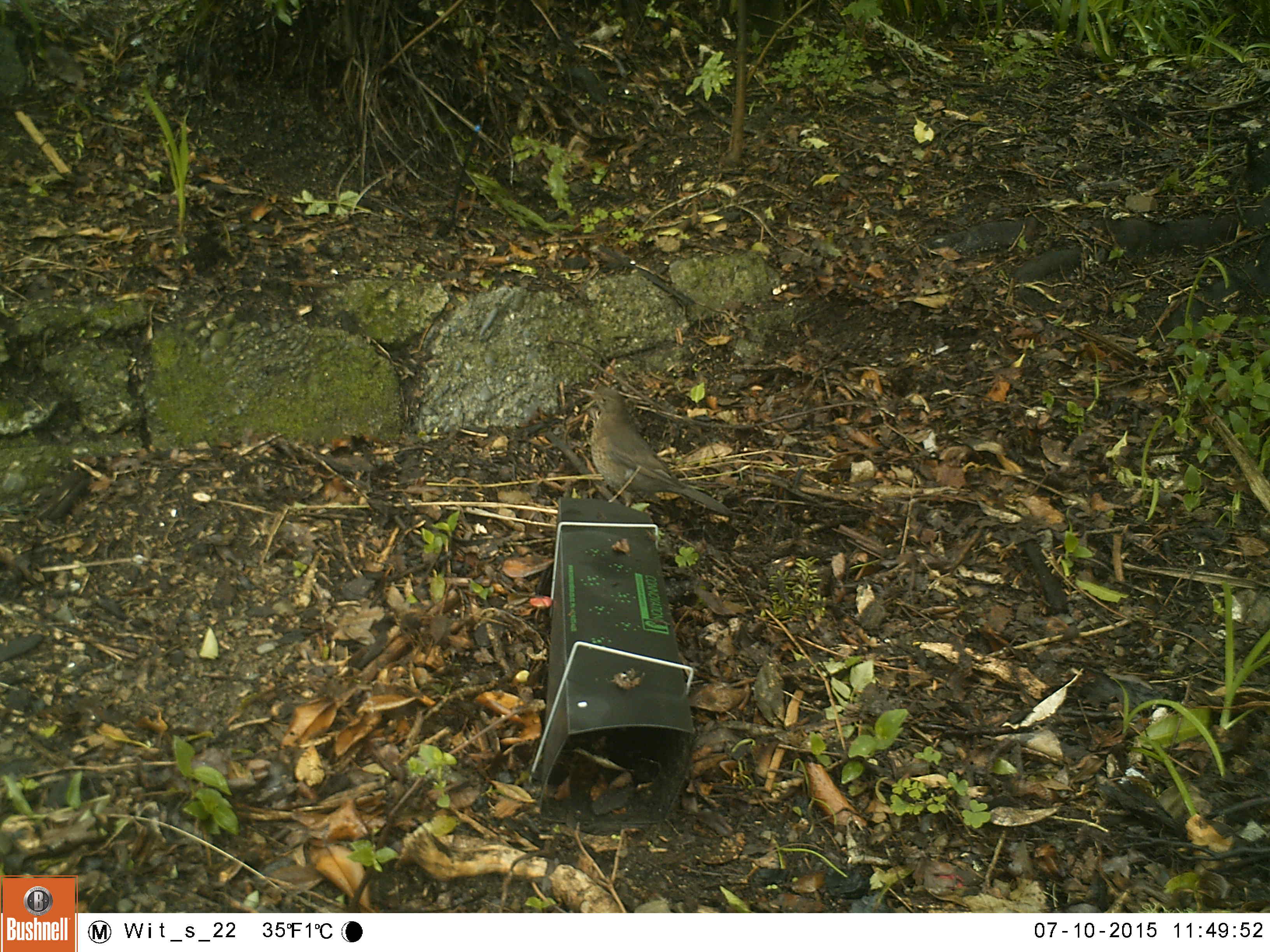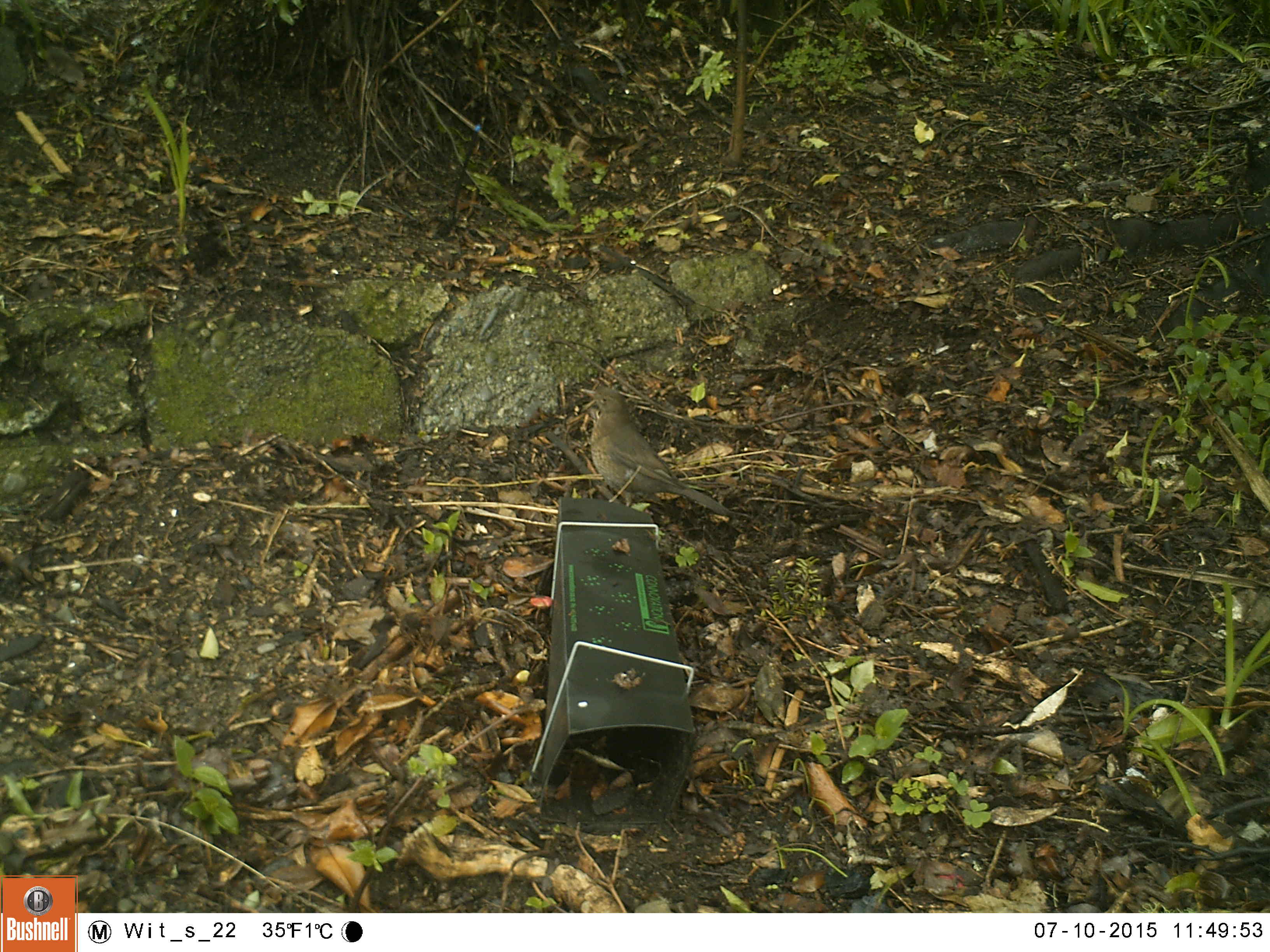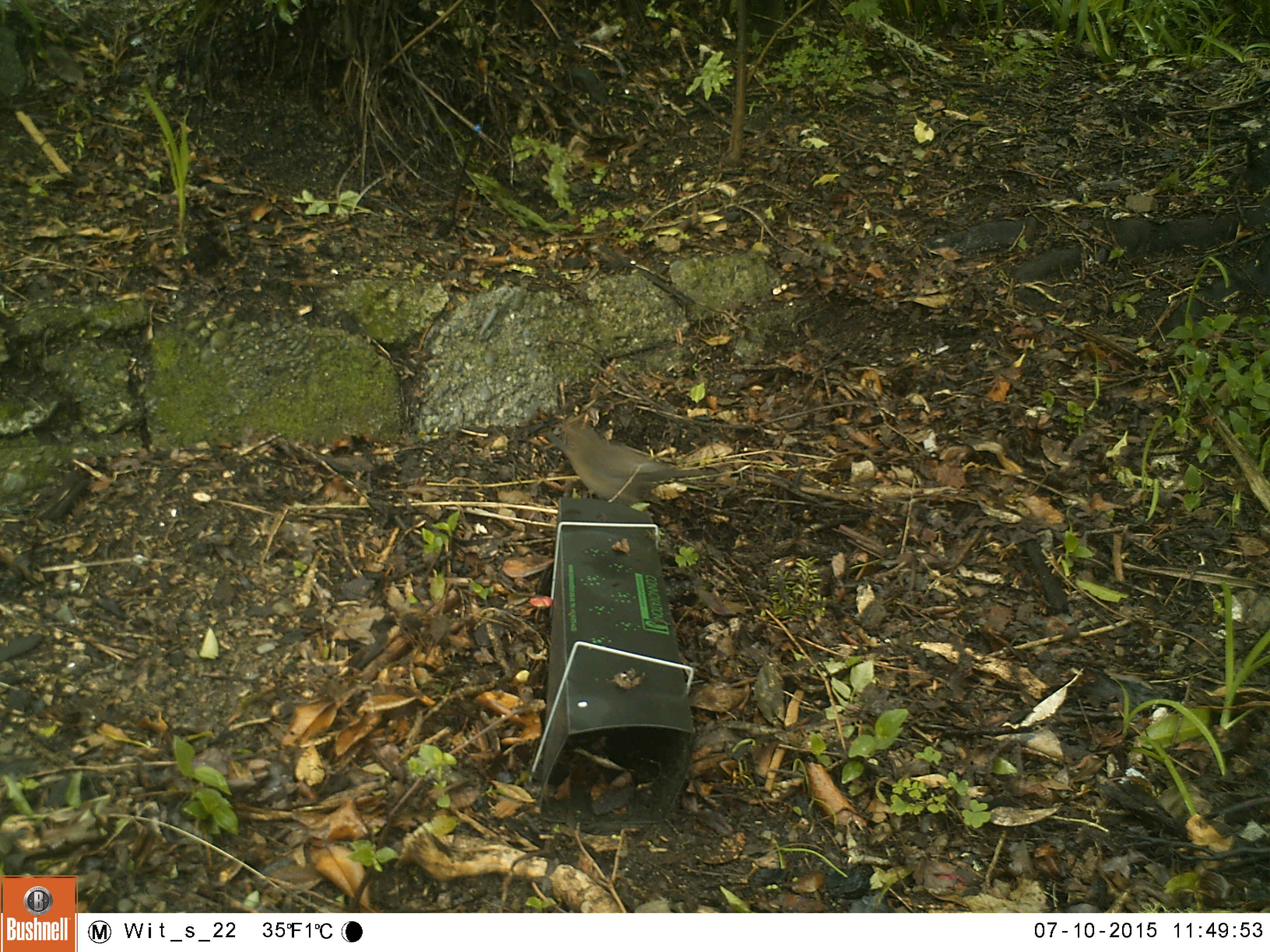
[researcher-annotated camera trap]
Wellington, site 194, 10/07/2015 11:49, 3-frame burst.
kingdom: Animalia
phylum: Chordata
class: Aves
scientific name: Aves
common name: bird